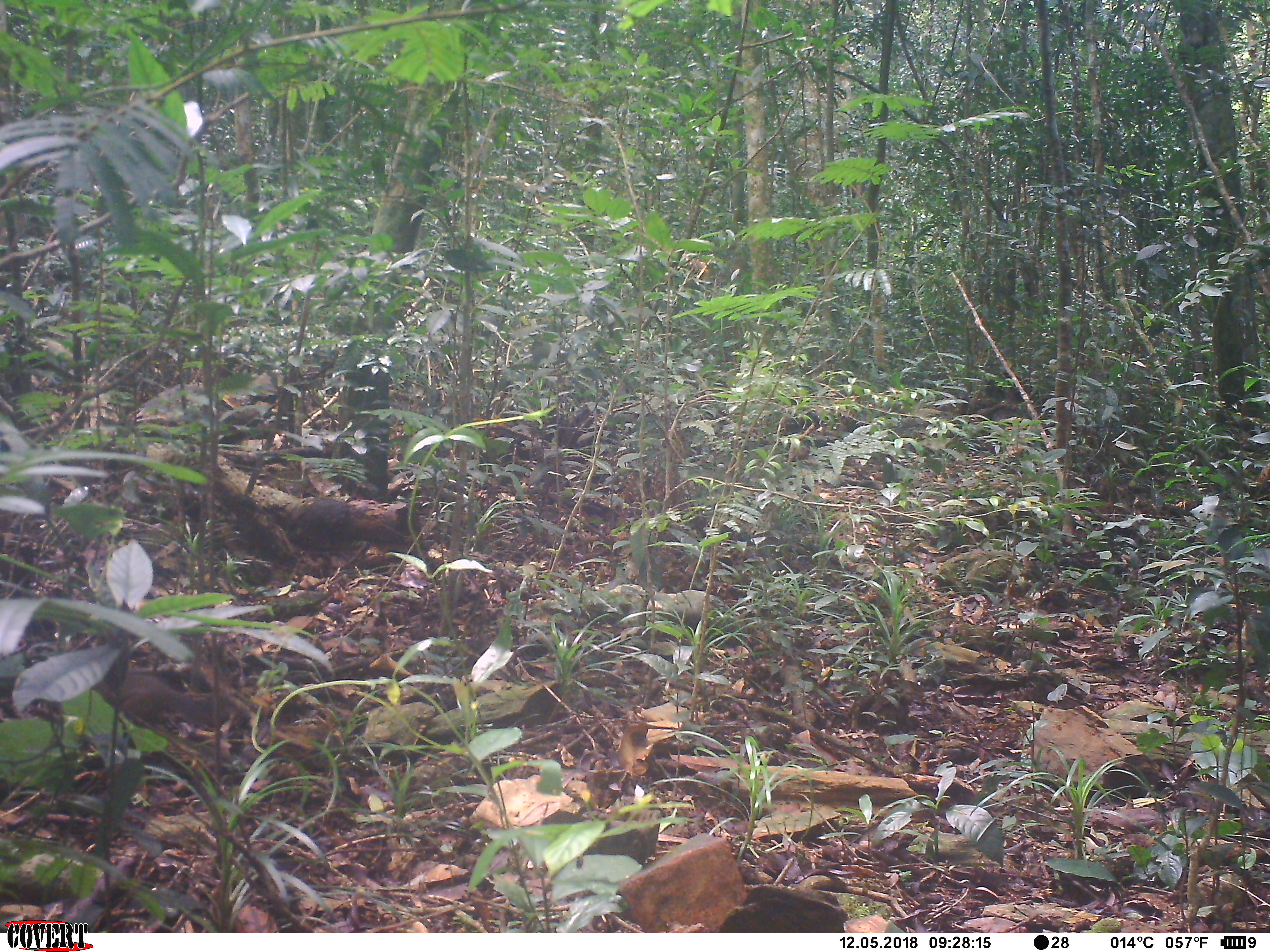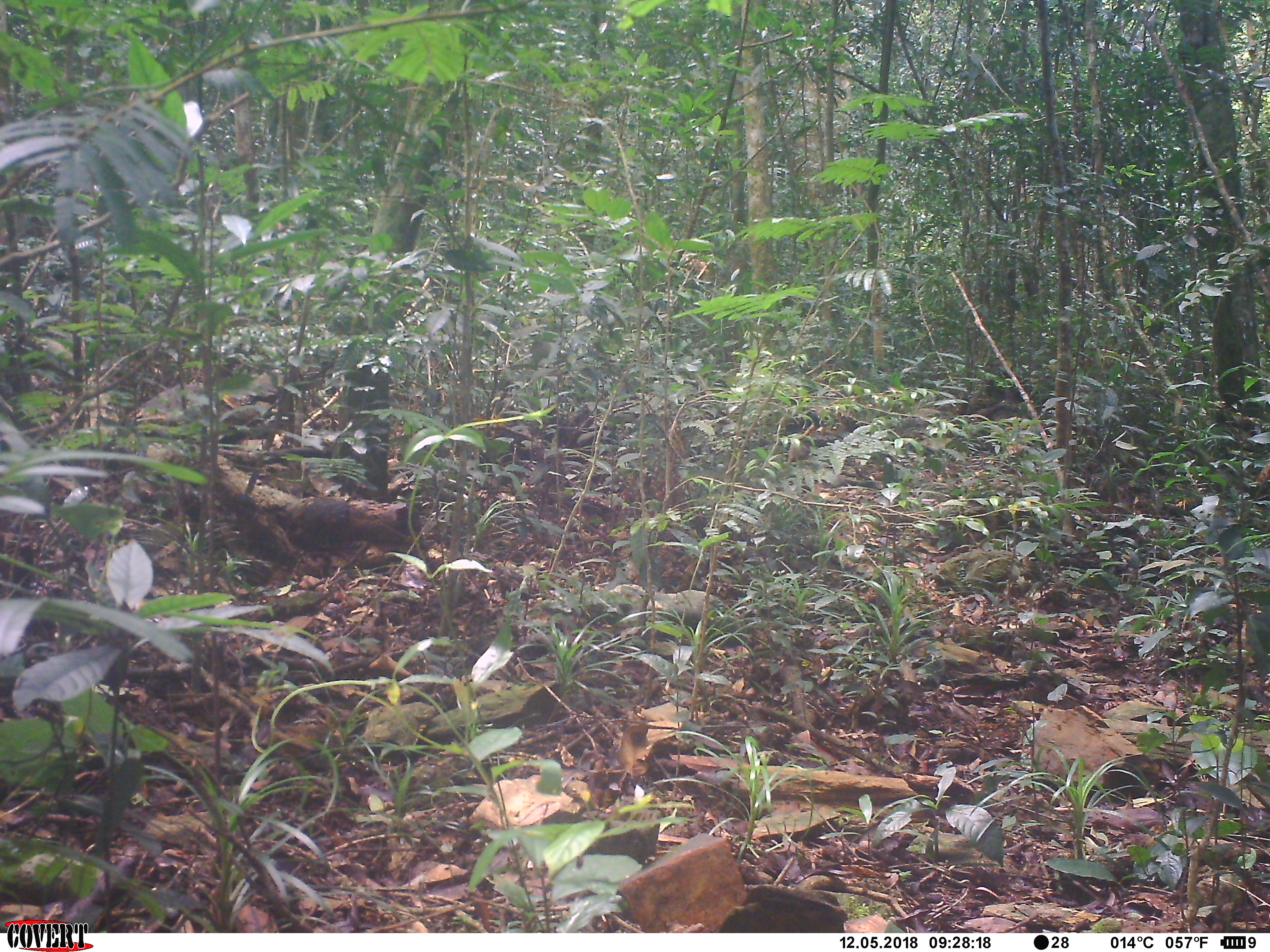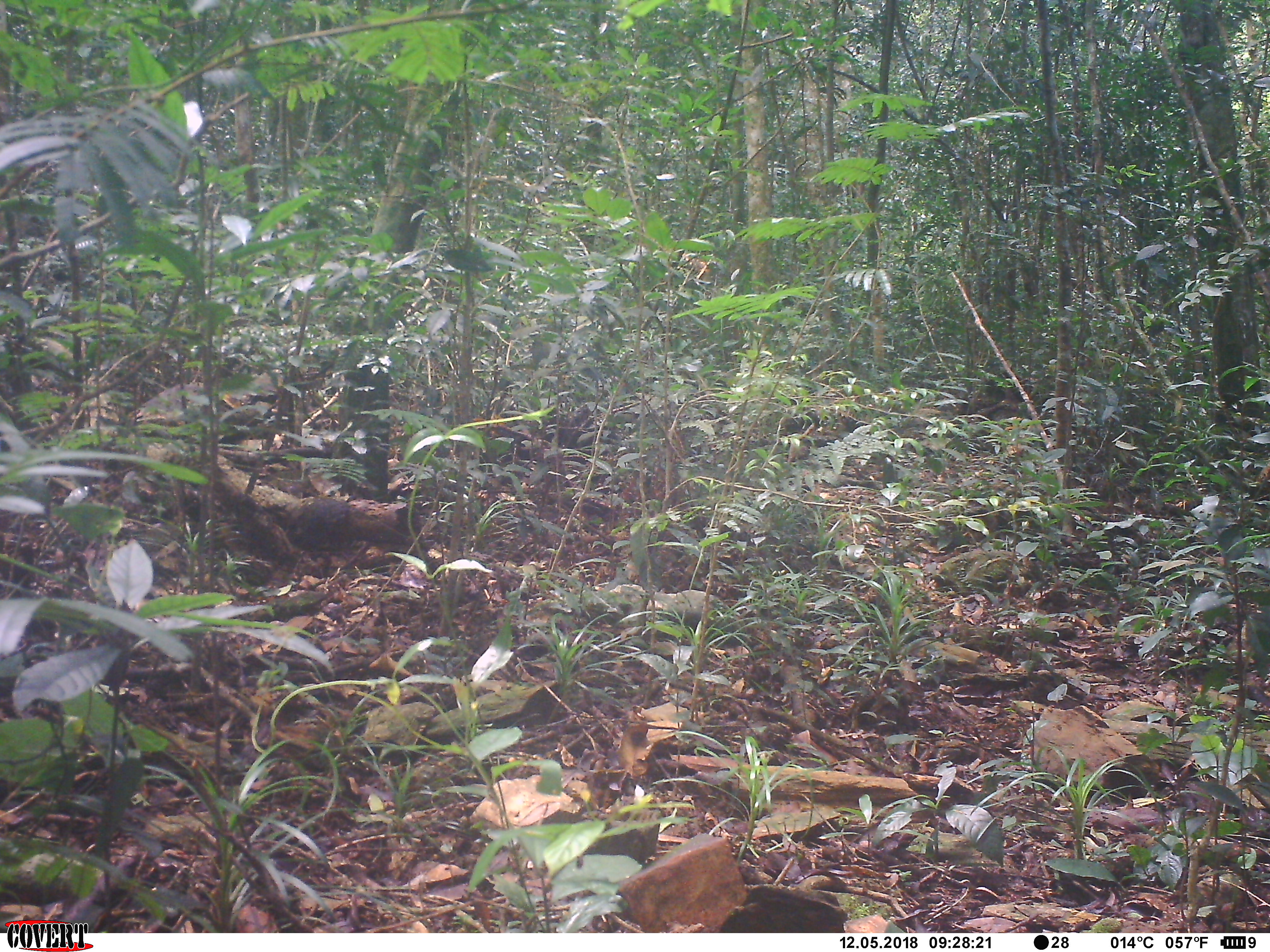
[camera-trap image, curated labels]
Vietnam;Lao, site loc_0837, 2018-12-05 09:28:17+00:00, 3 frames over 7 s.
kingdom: Animalia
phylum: Chordata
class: Mammalia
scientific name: Mammalia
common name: mammal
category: unidentified small mammal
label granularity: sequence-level